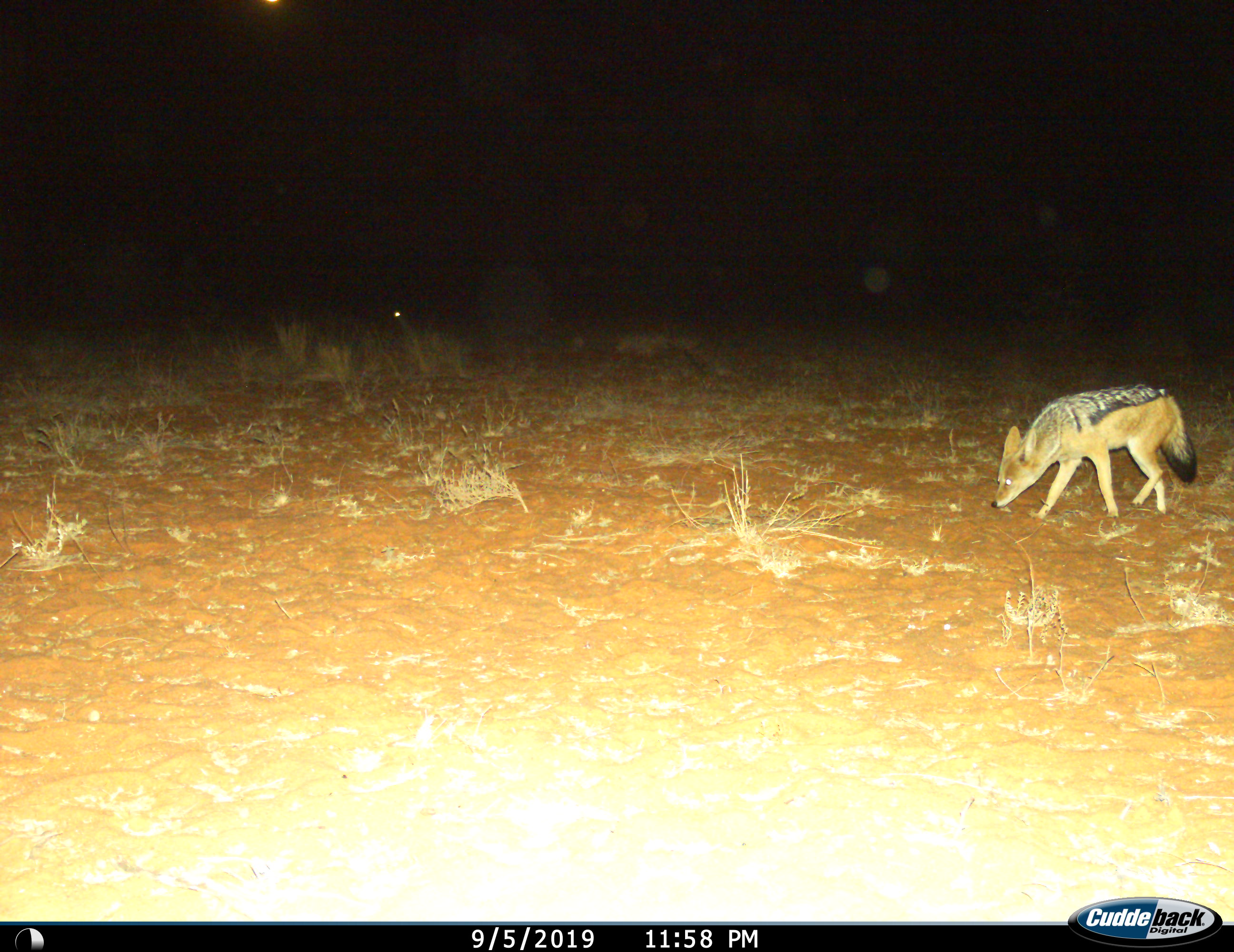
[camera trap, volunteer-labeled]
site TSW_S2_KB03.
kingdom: Animalia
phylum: Chordata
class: Mammalia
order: Carnivora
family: Canidae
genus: Lupulella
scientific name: Lupulella mesomelas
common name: black-backed jackal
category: jackalblackbacked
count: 1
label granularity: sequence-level